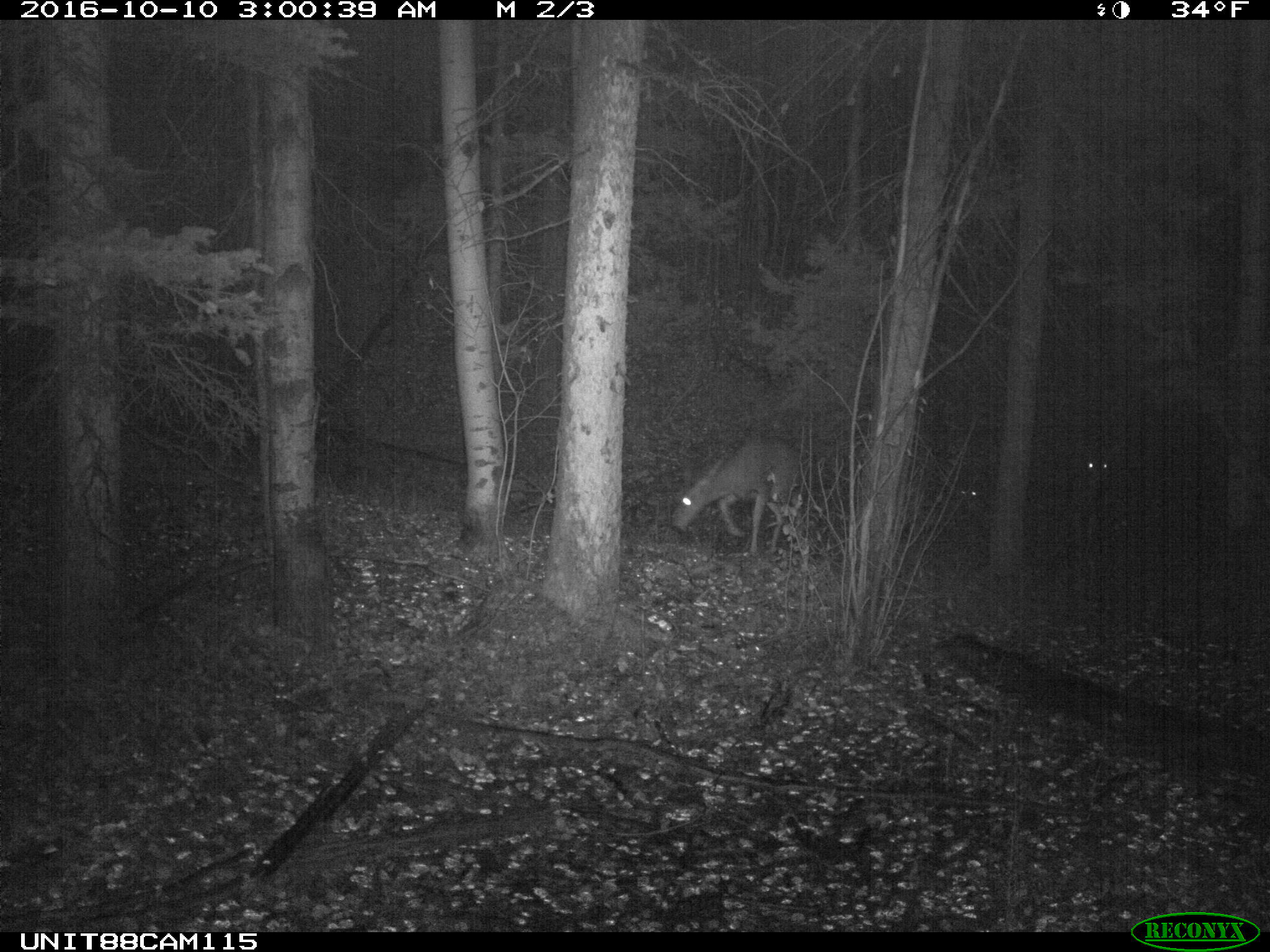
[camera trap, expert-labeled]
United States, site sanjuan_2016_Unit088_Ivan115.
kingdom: Animalia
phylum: Chordata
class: Mammalia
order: Artiodactyla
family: Cervidae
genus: Odocoileus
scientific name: Odocoileus hemionus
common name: mule deer